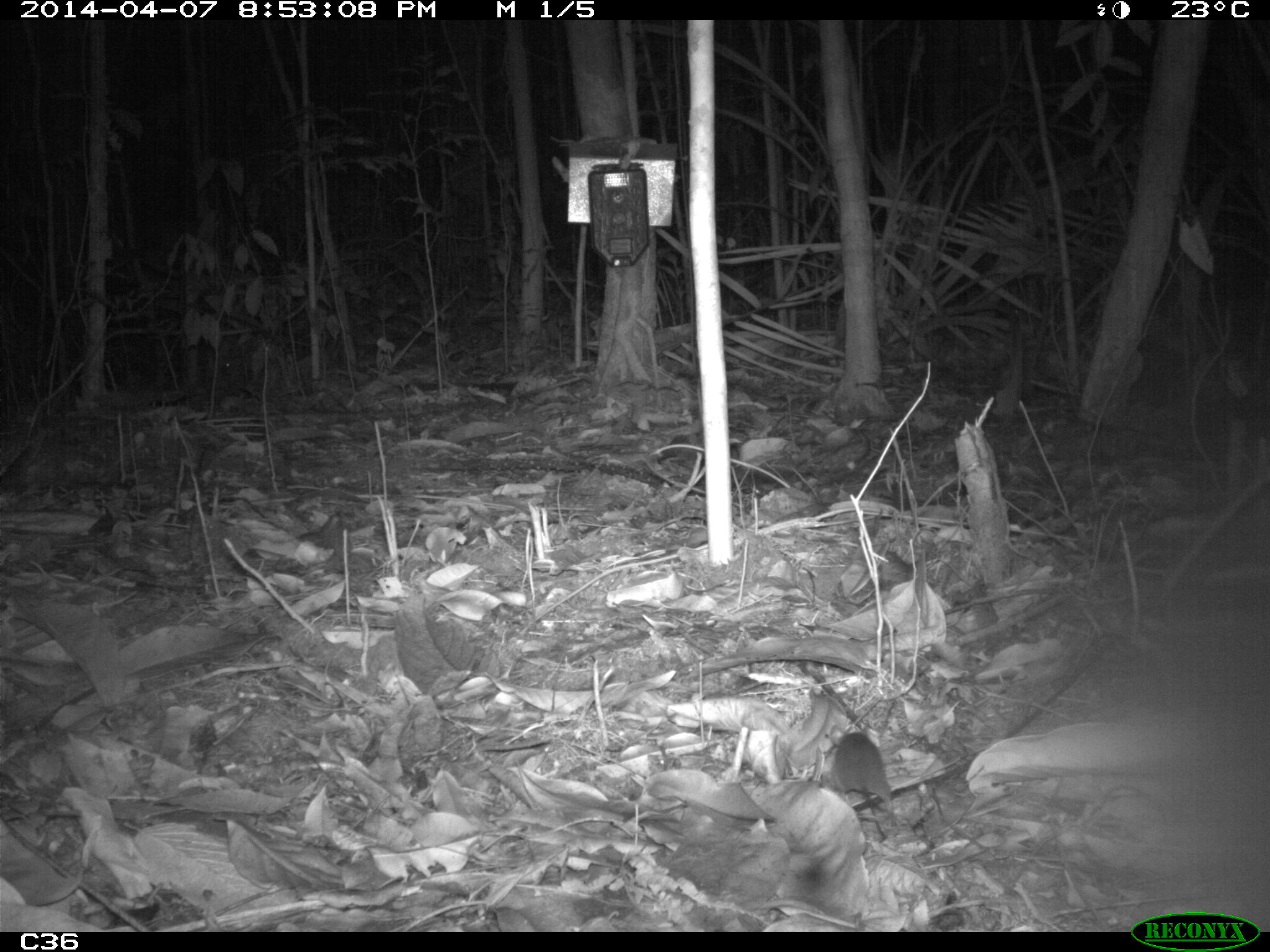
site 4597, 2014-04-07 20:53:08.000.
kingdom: Animalia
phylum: Chordata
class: Mammalia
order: Rodentia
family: Muridae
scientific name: Muridae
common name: mice, rats, and gerbils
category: unknown mouse or rat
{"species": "unknown mouse or rat (mice, rats, and gerbils) (Muridae)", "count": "1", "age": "adult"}